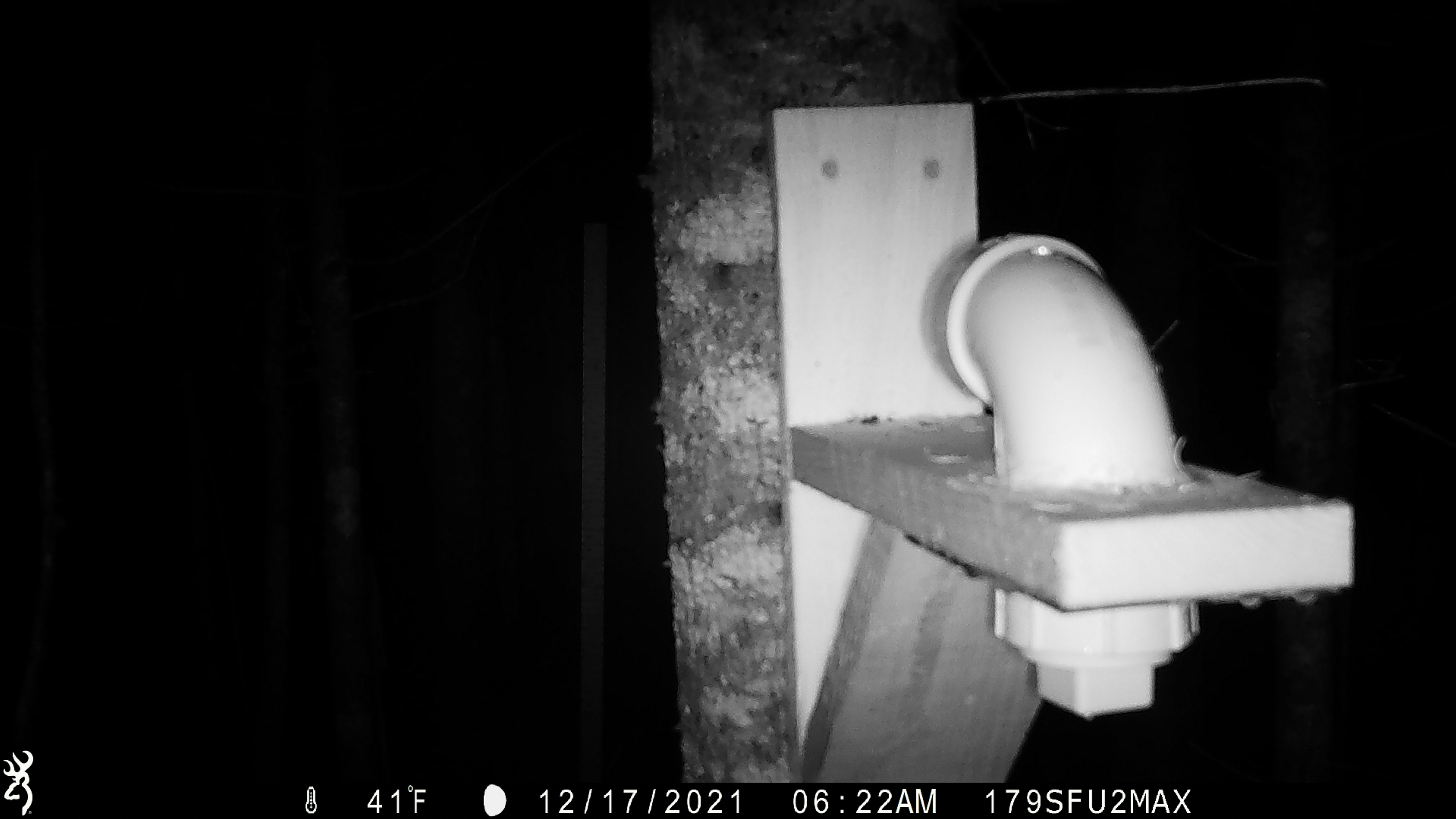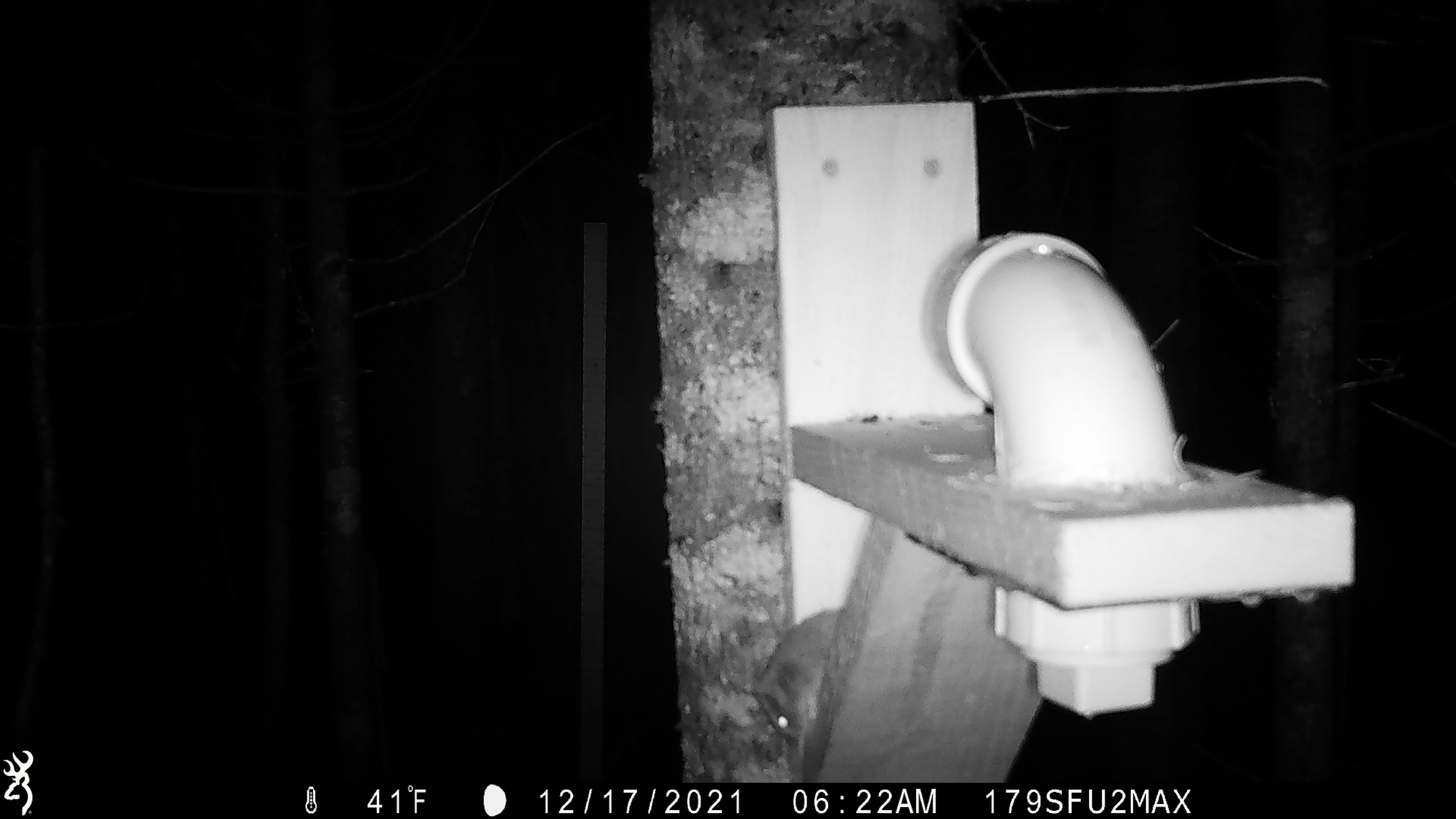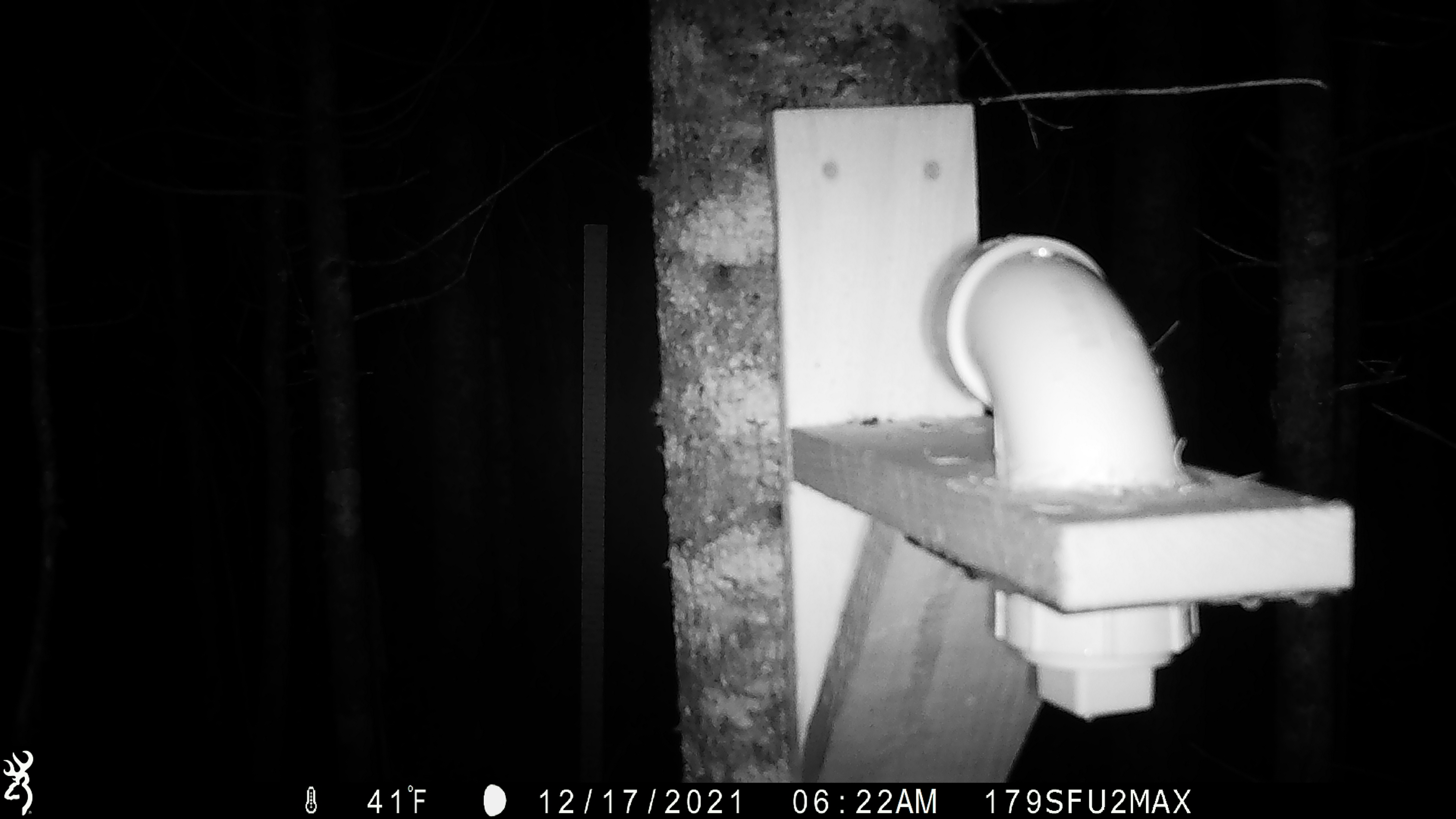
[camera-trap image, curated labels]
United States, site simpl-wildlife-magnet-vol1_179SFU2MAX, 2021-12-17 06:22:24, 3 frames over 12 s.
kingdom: Animalia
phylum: Chordata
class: Mammalia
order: Rodentia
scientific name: Rodentia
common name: mouse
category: mouse sp.